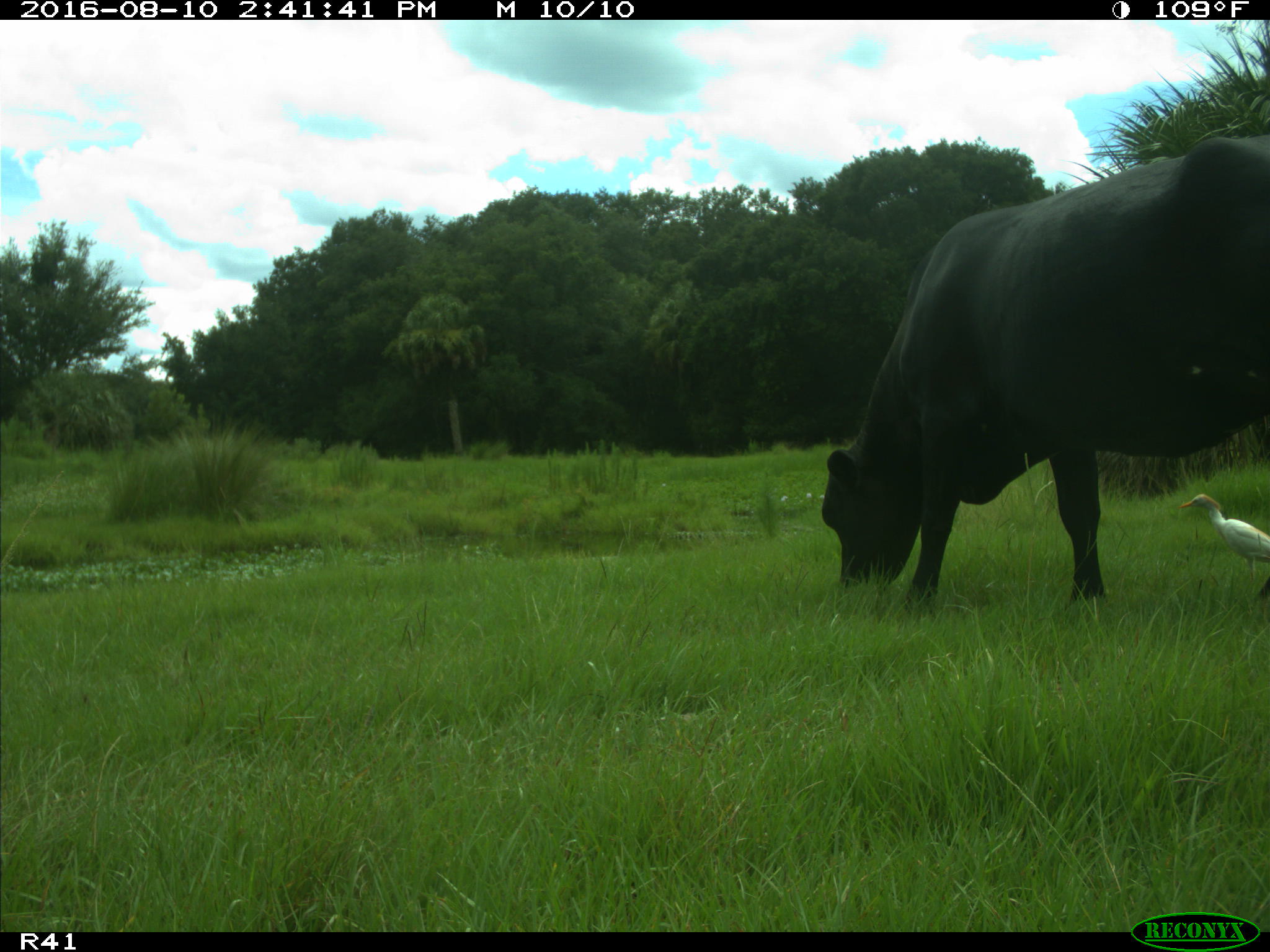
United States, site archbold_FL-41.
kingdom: Animalia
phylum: Chordata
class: Mammalia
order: Artiodactyla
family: Bovidae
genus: Bos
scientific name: Bos taurus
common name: domestic cow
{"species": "Bos taurus (domestic cow)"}